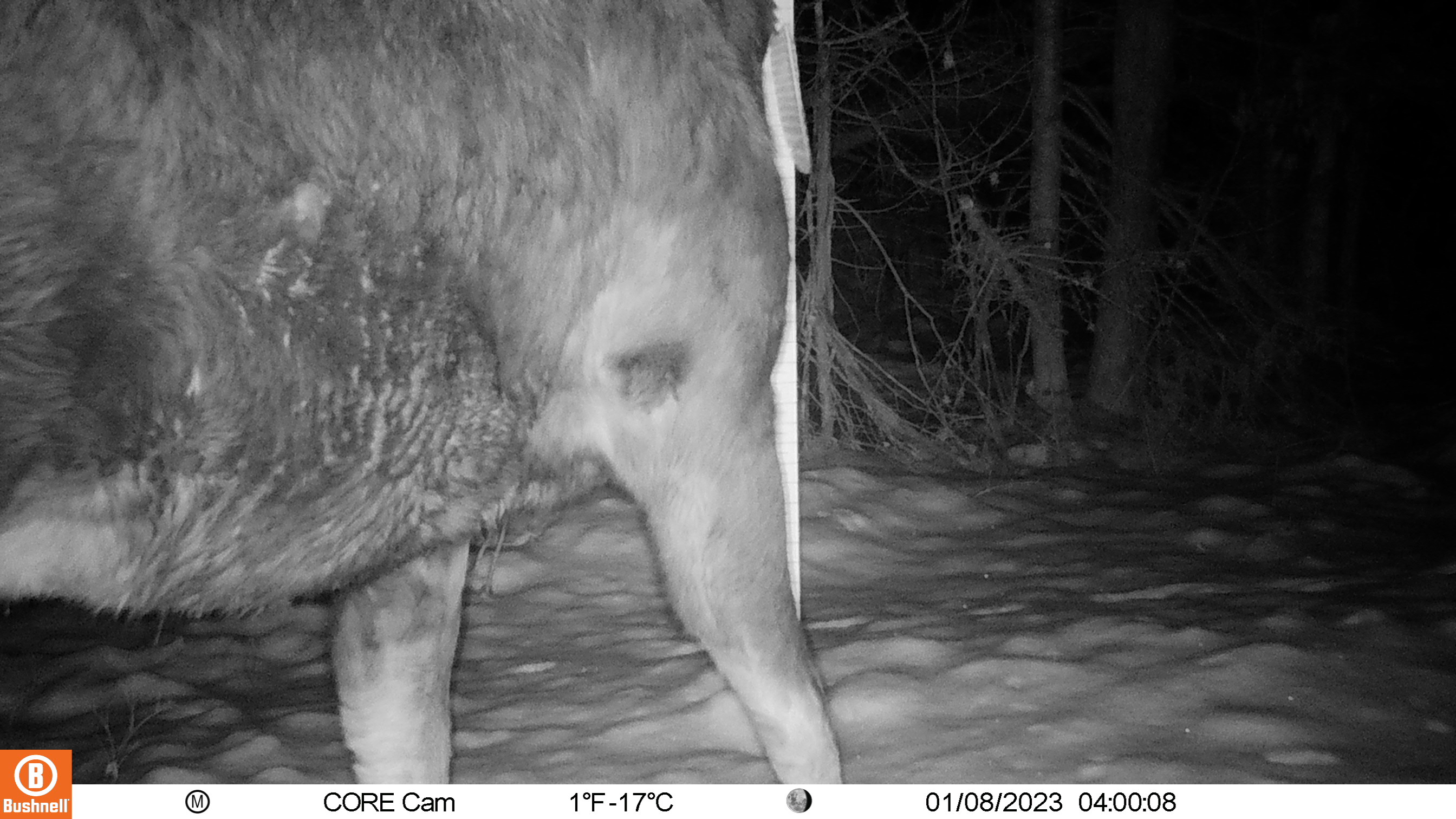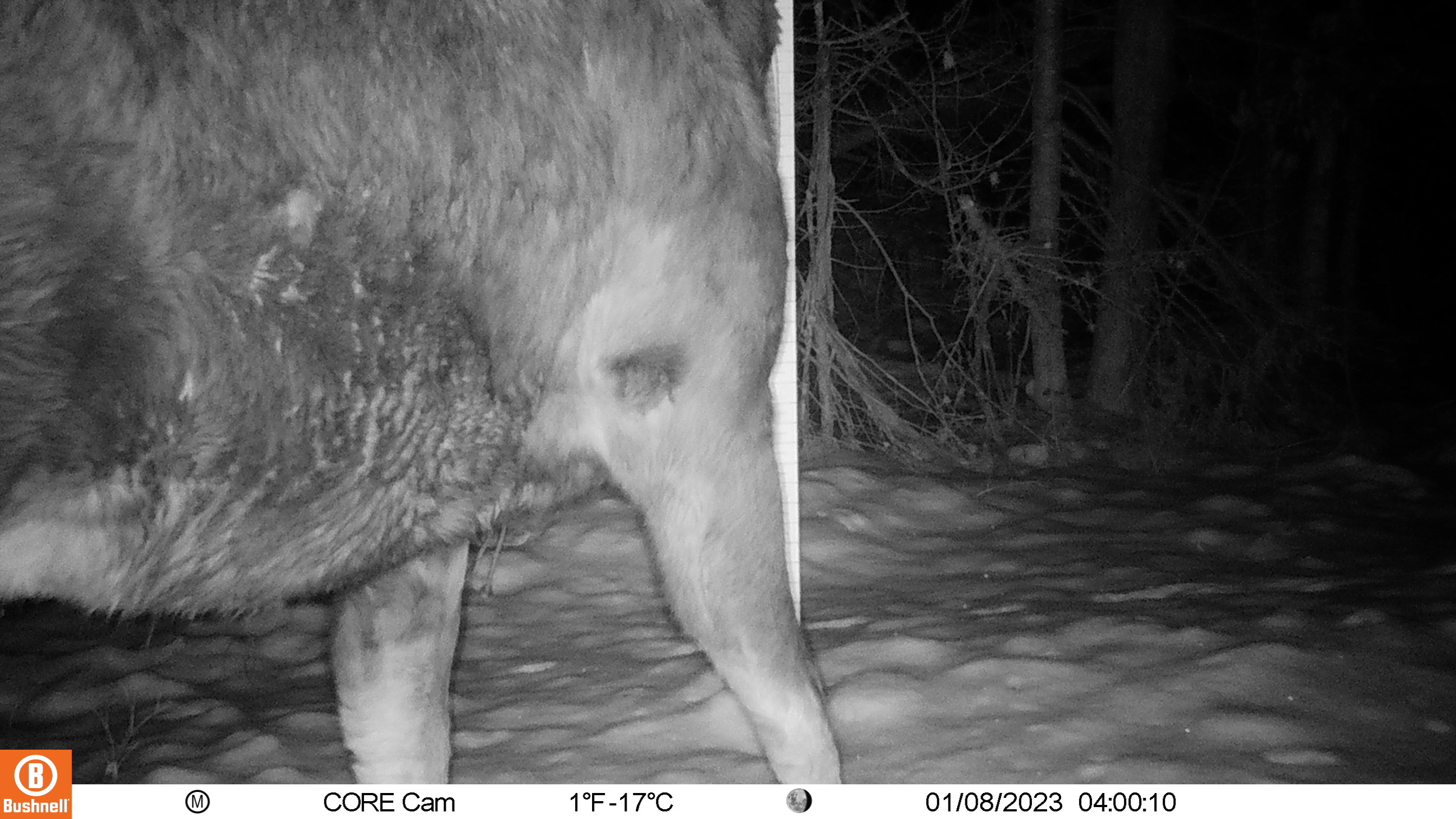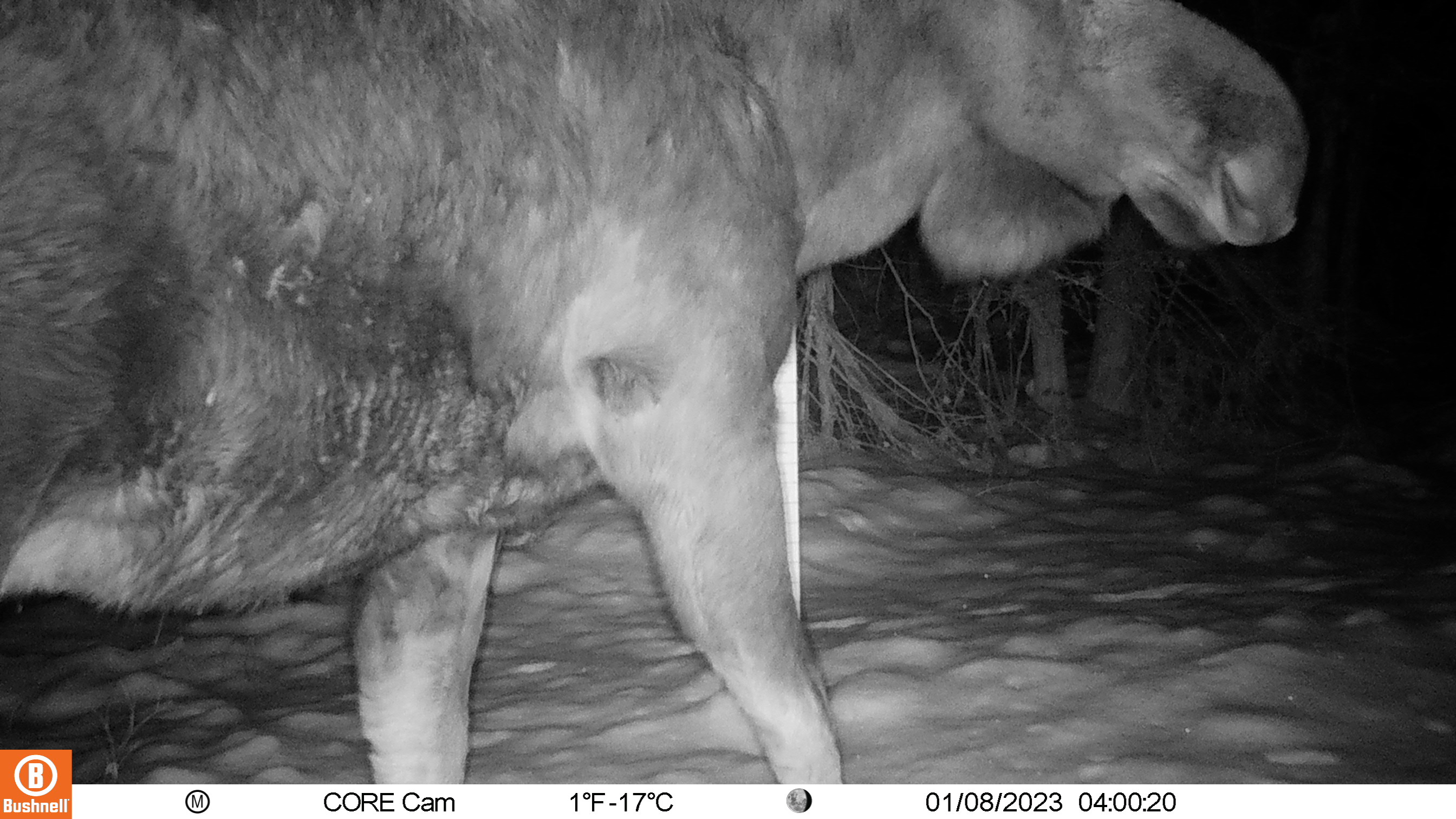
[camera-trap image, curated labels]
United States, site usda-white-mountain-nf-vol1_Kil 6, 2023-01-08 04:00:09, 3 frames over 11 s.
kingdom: Animalia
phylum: Chordata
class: Mammalia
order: Artiodactyla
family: Cervidae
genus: Alces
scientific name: Alces alces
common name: moose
Moose (Alces alces).